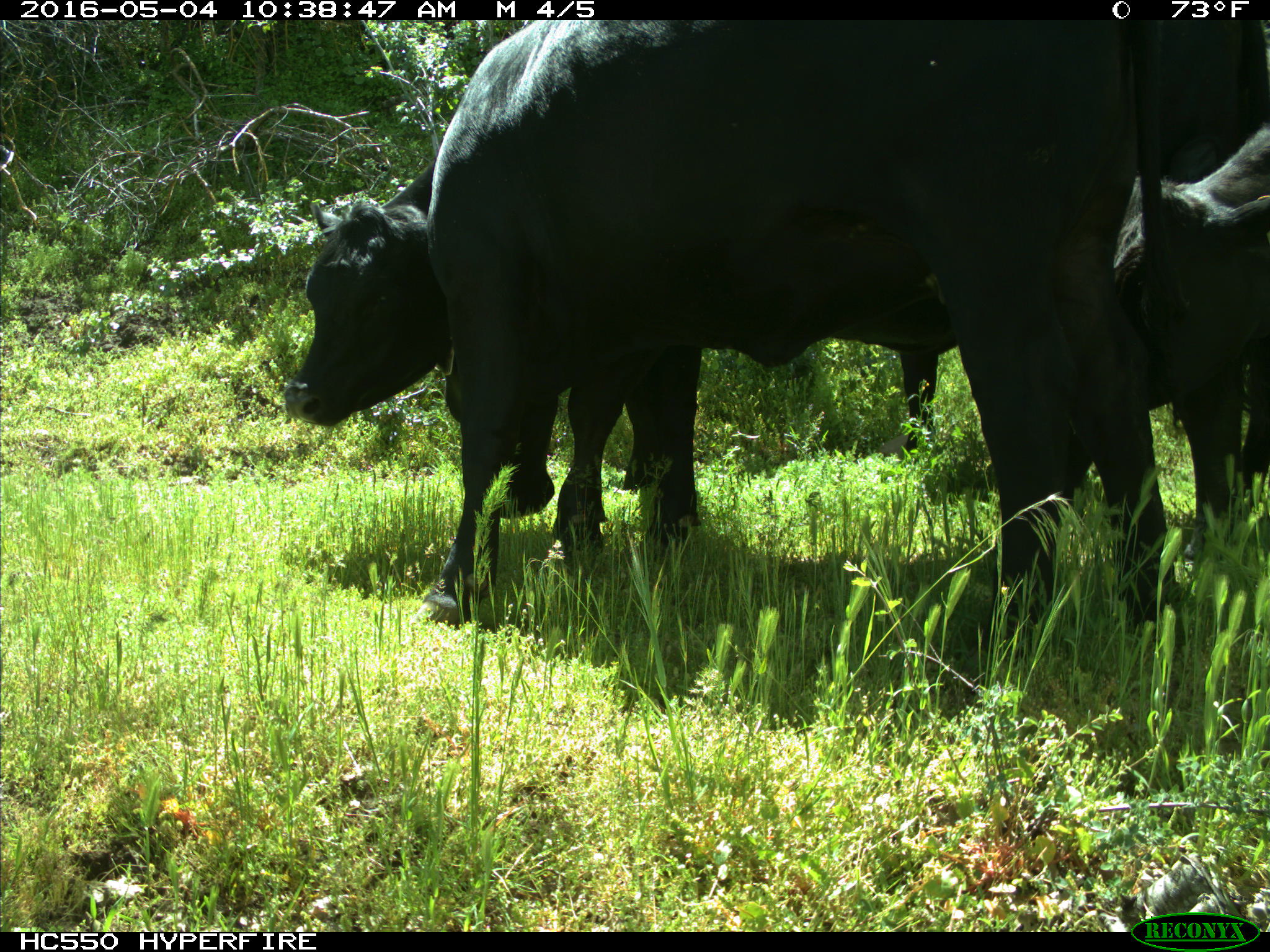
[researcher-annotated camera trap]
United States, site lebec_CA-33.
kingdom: Animalia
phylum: Chordata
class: Mammalia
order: Artiodactyla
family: Bovidae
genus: Bos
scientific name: Bos taurus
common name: domestic cow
Bos taurus (domestic cow).